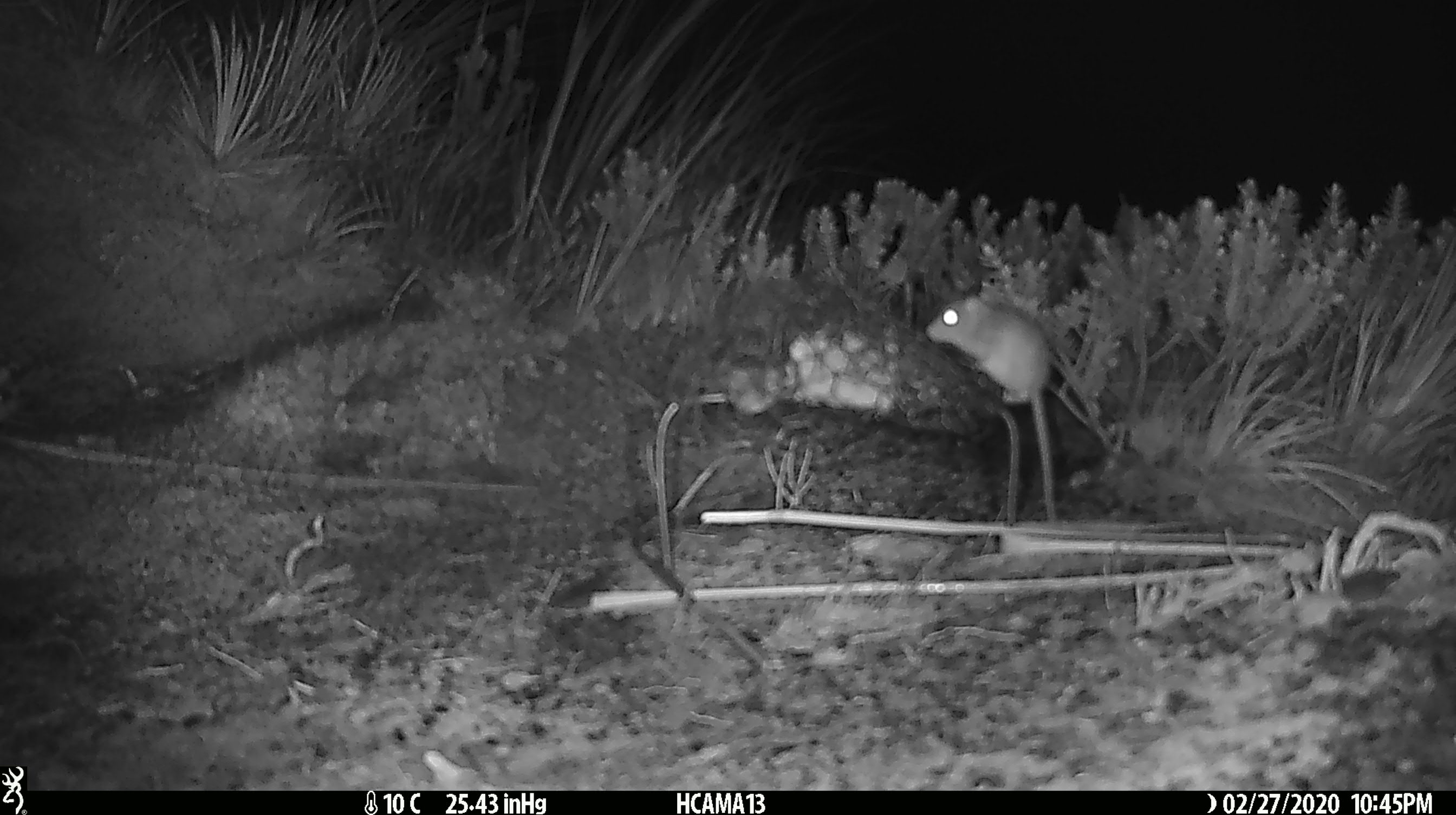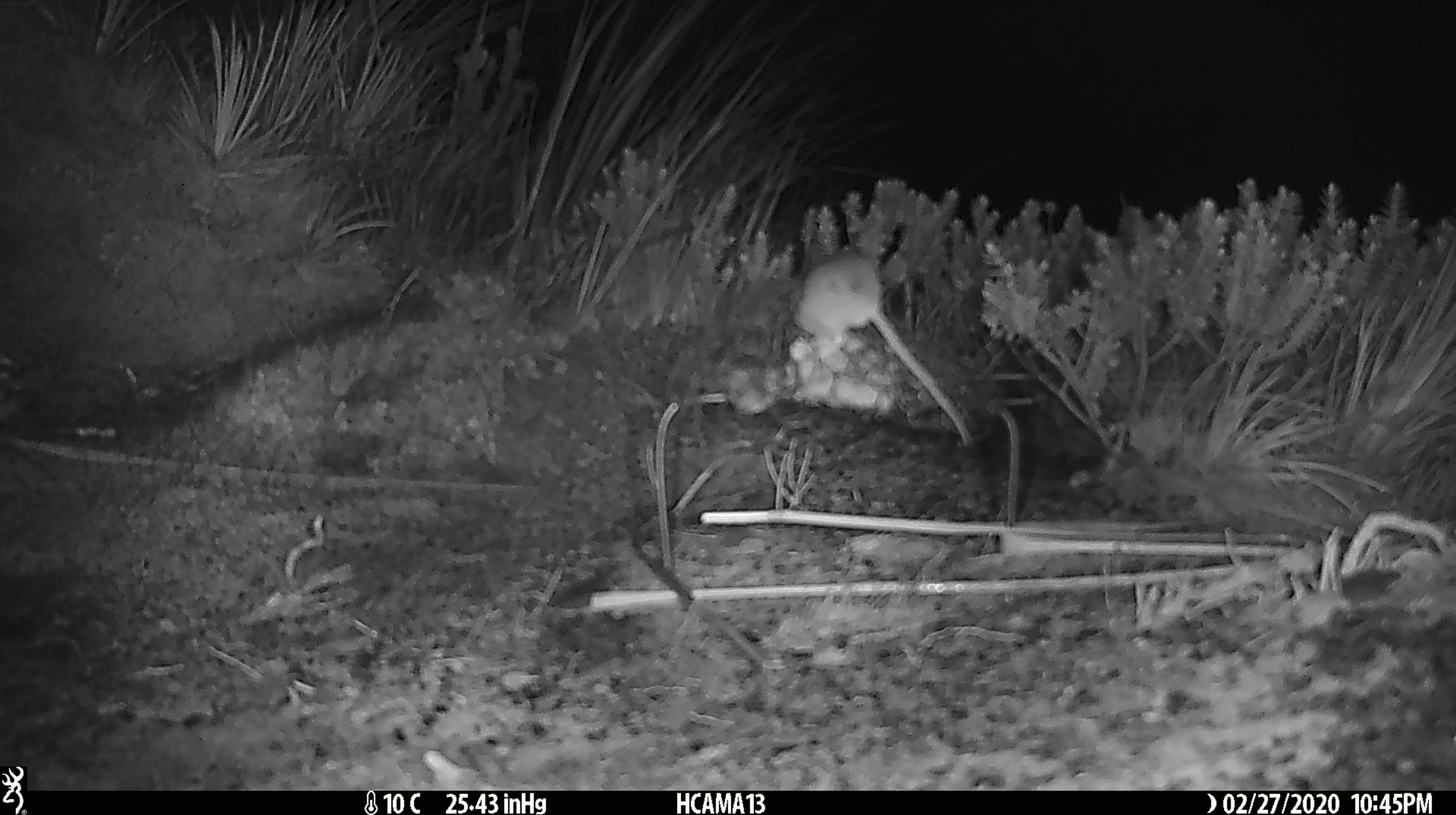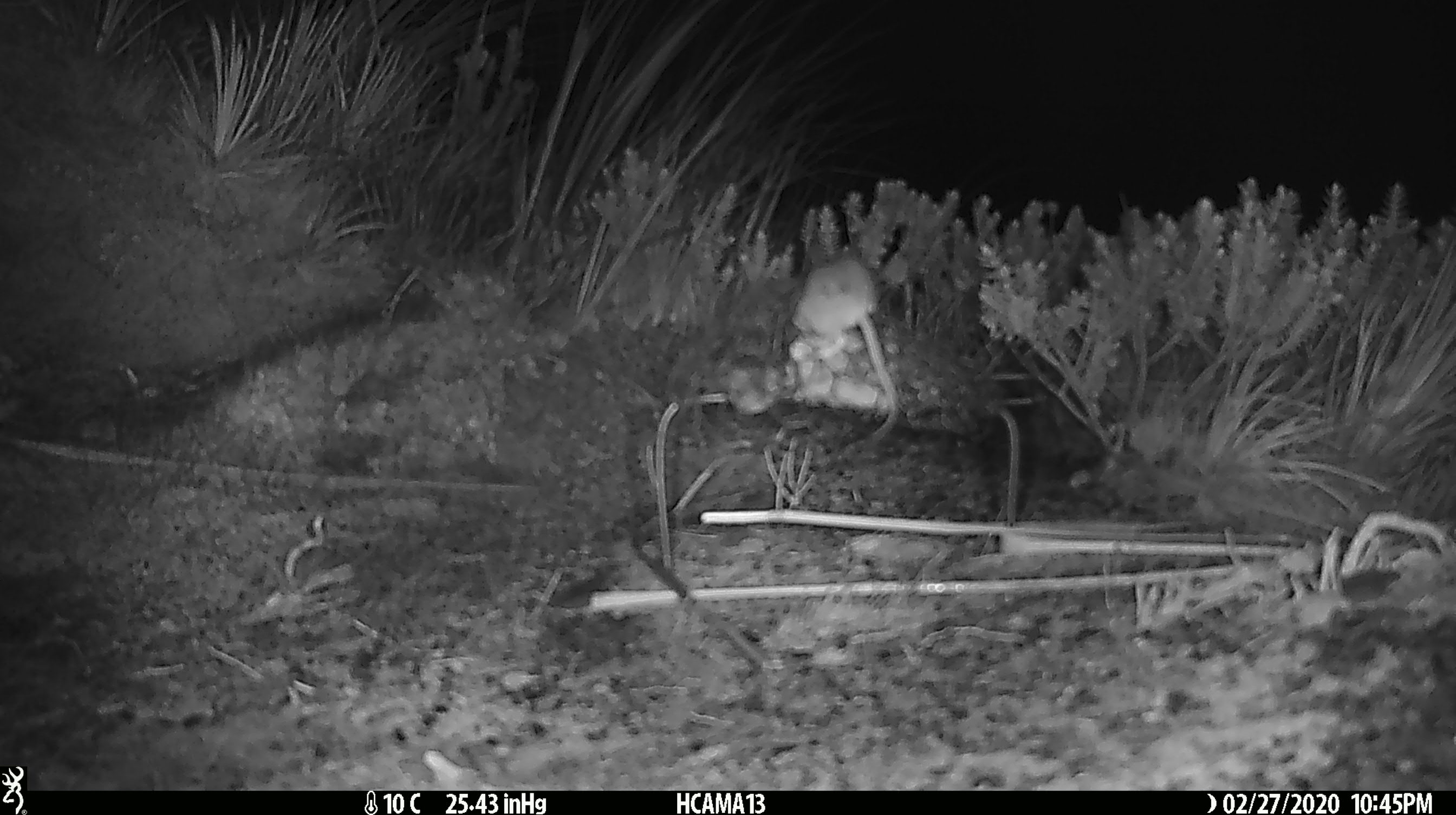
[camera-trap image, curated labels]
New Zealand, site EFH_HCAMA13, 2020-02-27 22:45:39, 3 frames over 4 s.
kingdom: Animalia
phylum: Chordata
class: Mammalia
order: Rodentia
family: Muridae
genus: Mus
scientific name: Mus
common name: mouse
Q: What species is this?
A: Mouse (Mus).